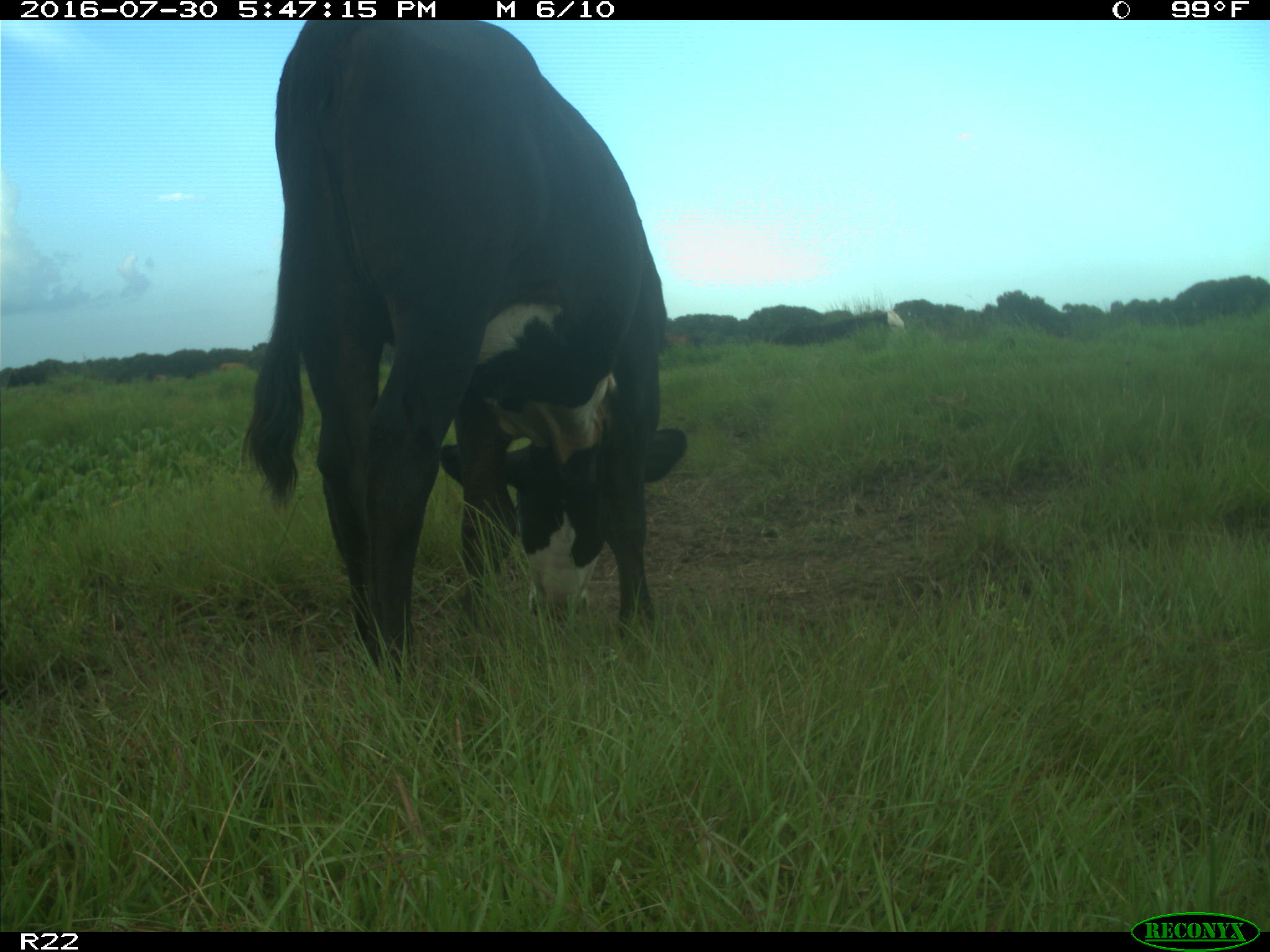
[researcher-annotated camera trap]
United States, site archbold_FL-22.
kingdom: Animalia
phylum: Chordata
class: Mammalia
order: Artiodactyla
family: Bovidae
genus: Bos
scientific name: Bos taurus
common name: domestic cow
Bos taurus (domestic cow).